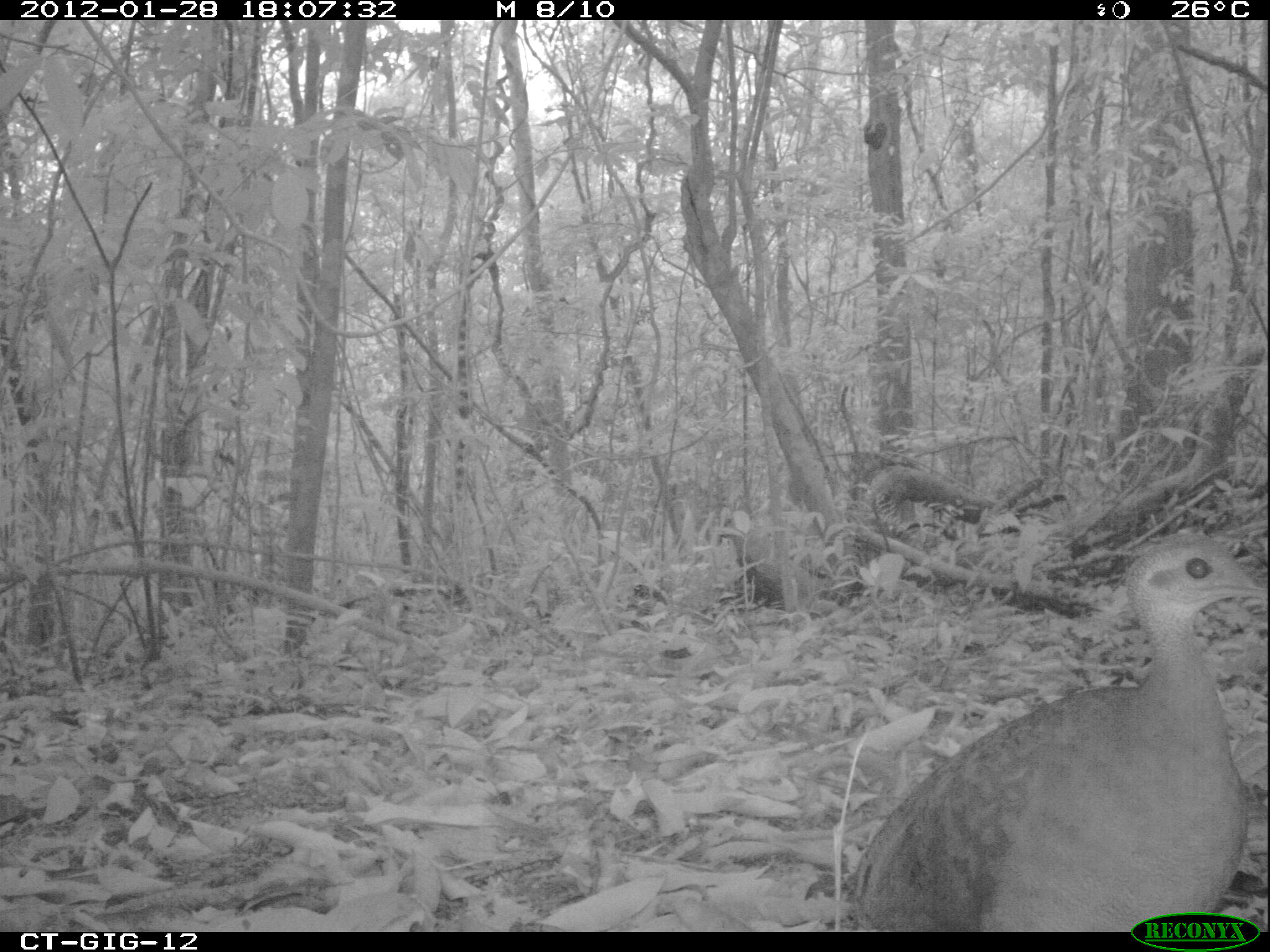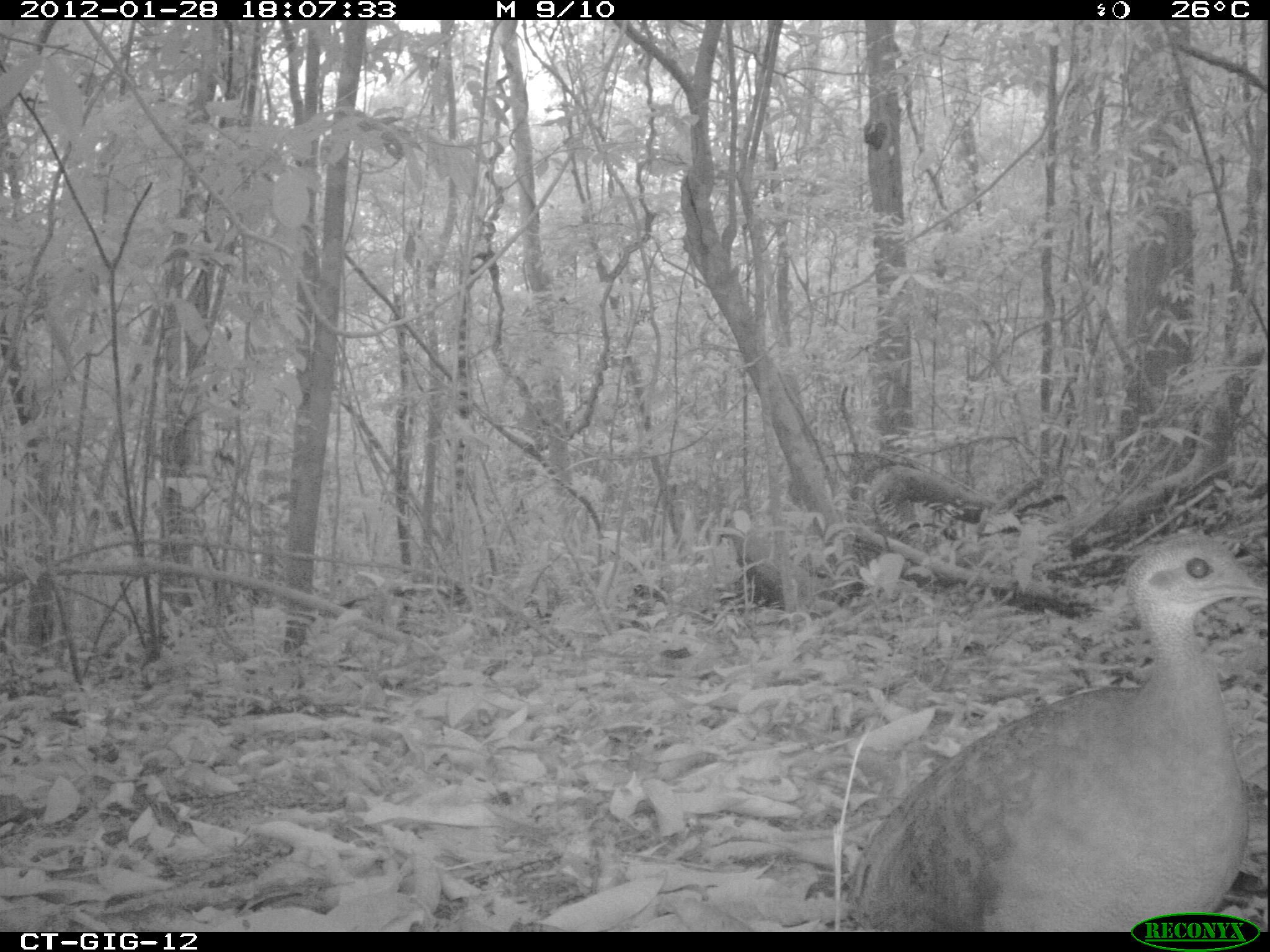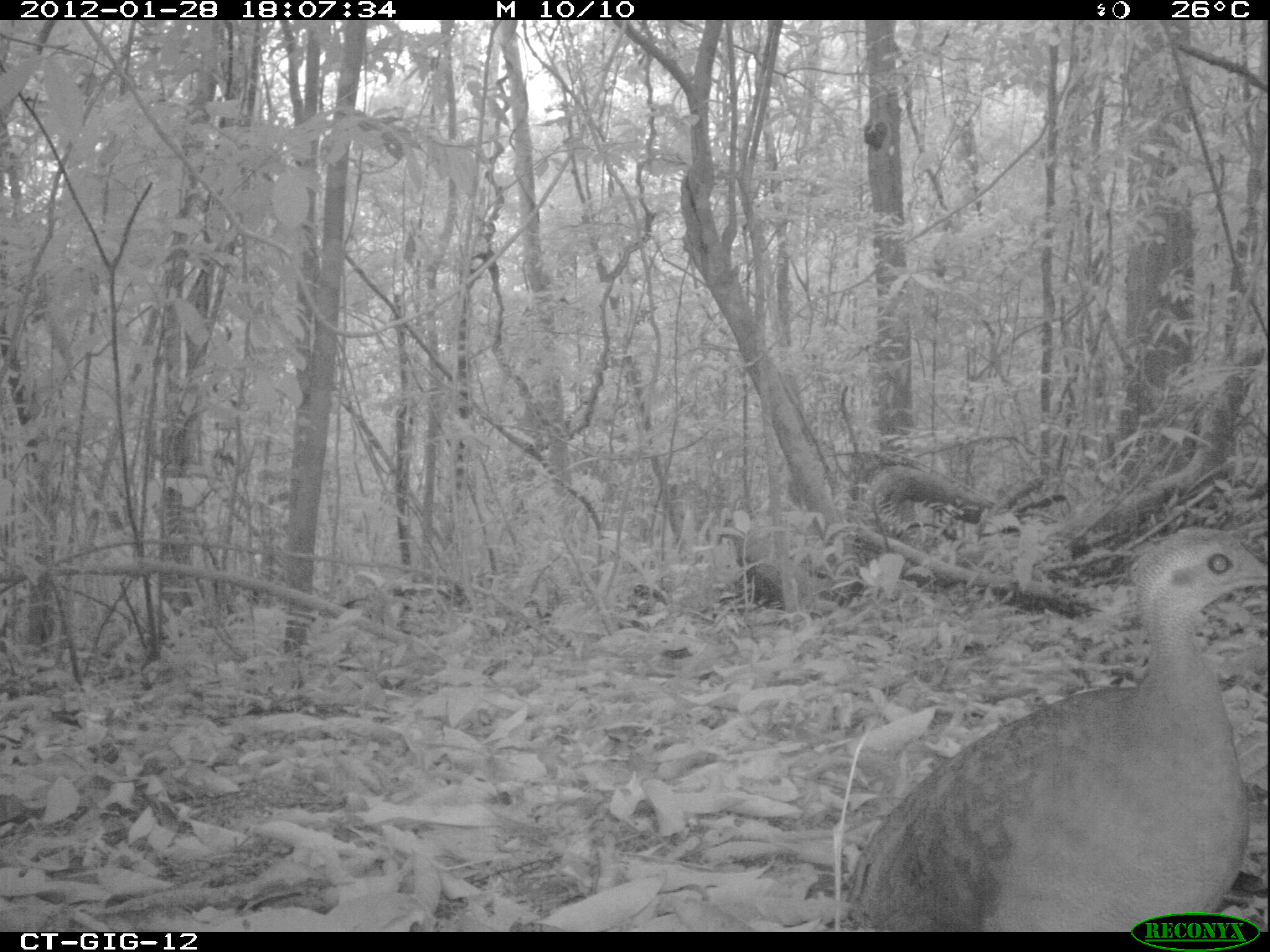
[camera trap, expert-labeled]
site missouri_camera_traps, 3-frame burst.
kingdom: Animalia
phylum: Chordata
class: Aves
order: Tinamiformes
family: Tinamidae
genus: Tinamus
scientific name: Tinamus major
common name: great tinamou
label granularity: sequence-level